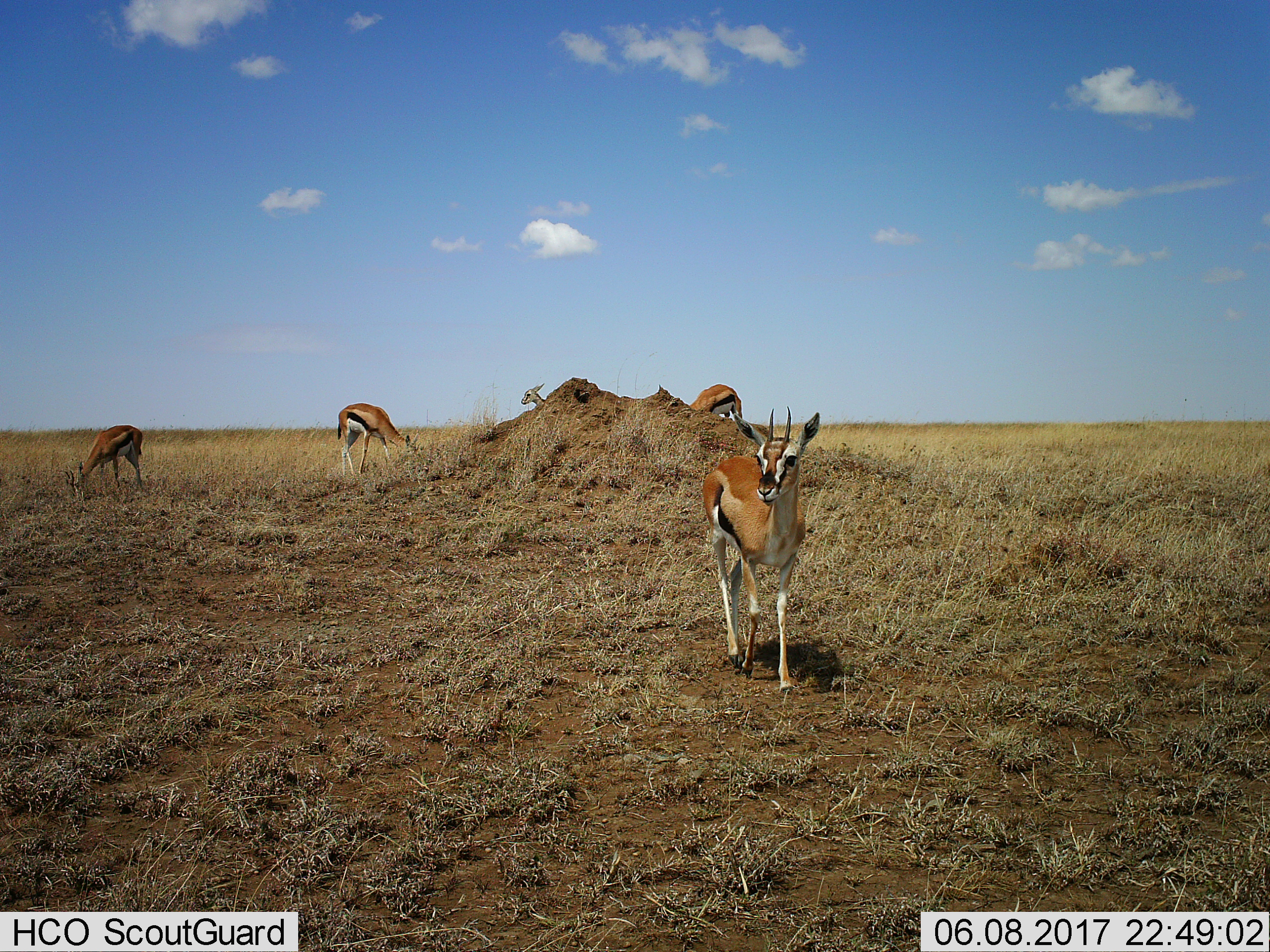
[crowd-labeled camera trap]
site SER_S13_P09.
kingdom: Animalia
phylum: Chordata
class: Mammalia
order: Artiodactyla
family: Bovidae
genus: Eudorcas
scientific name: Eudorcas thomsonii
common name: thomson's gazelle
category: gazellethomsons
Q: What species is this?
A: Gazellethomsons (thomson's gazelle) (Eudorcas thomsonii).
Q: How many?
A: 5.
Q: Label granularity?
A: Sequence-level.